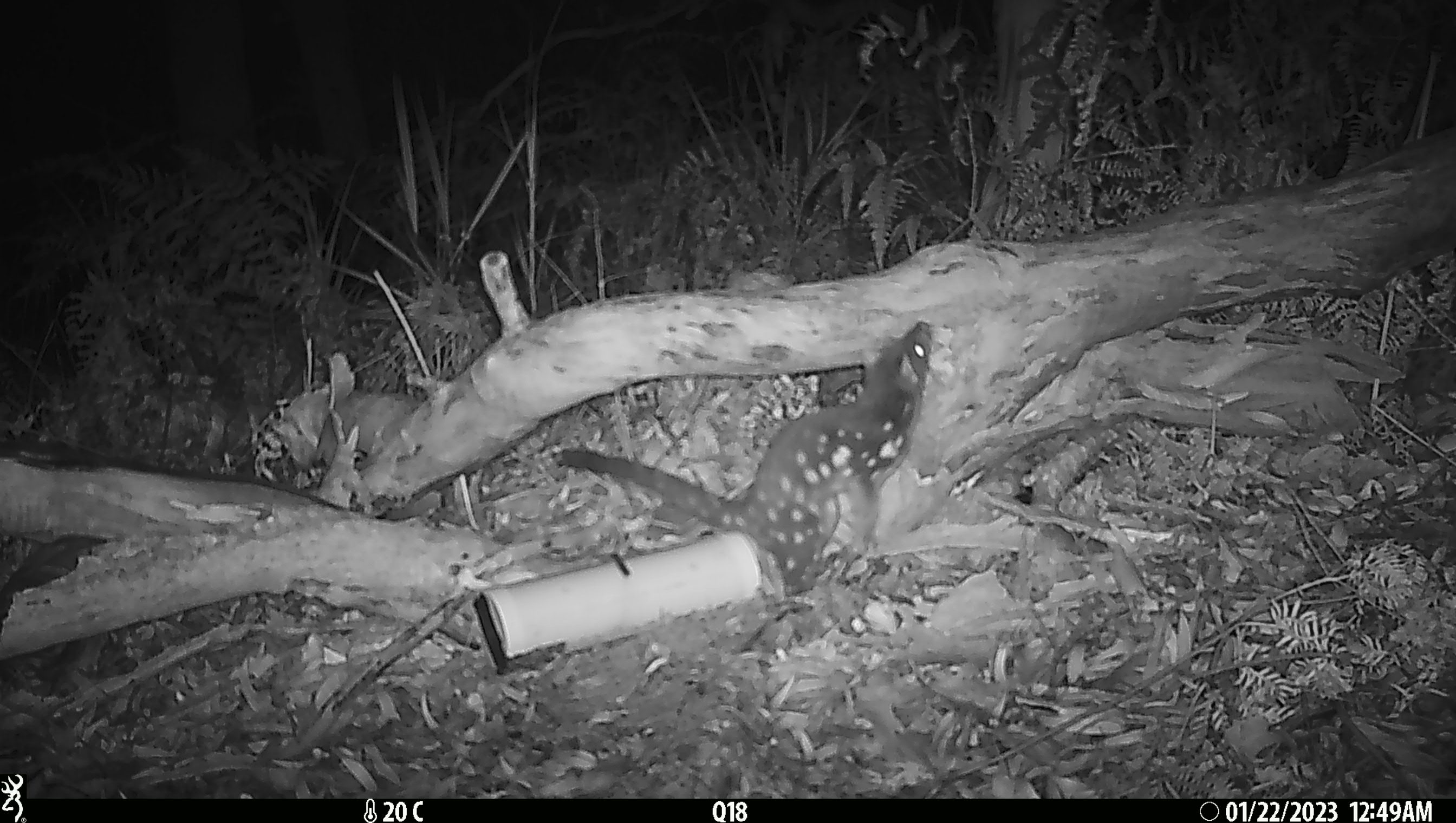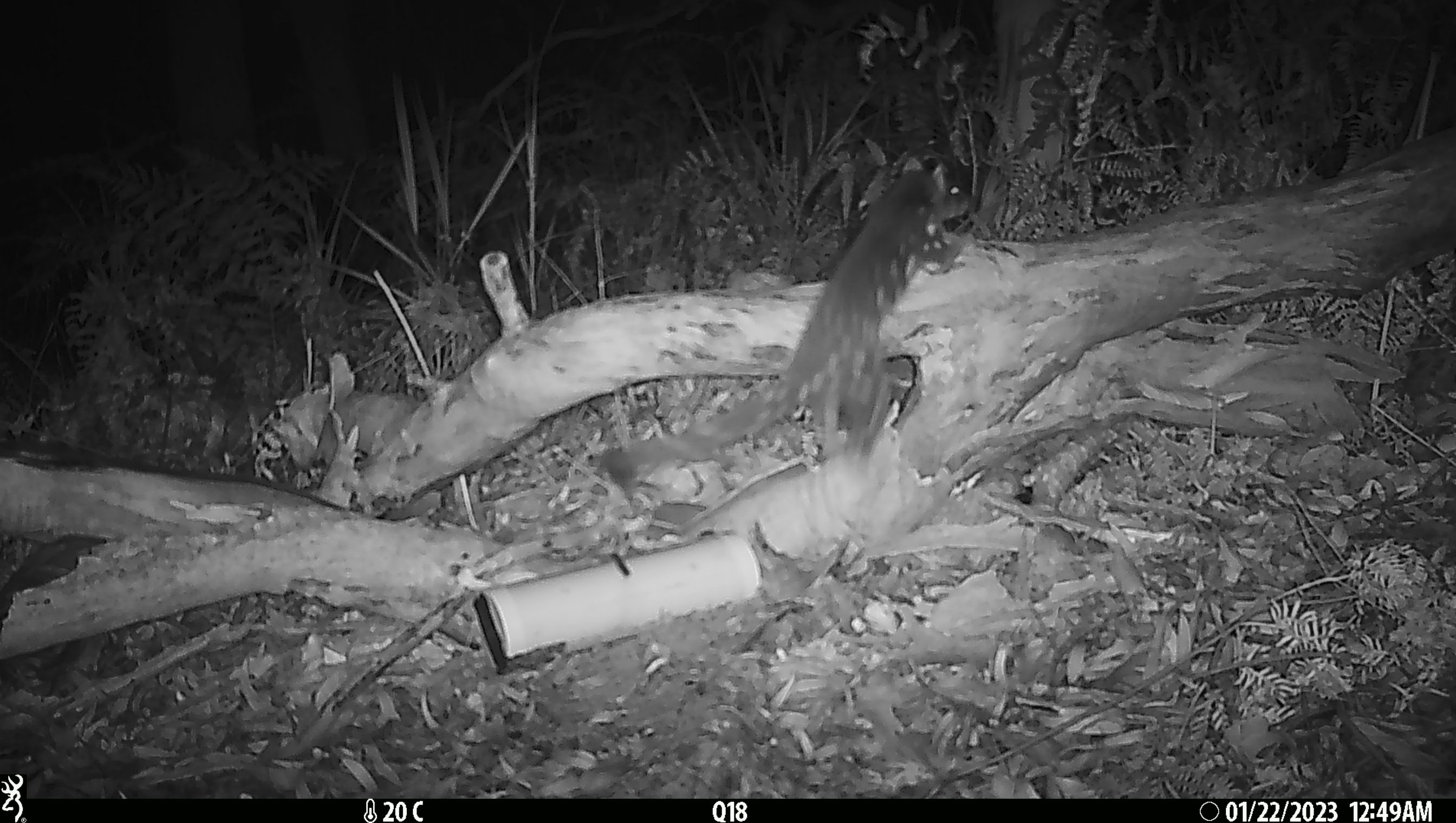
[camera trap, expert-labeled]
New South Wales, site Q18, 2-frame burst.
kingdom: Animalia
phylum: Chordata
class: Mammalia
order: Dasyuromorphia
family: Dasyuridae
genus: Dasyurus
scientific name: Dasyurus maculatus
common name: spotted-tailed quoll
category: quoll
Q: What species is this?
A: Quoll (spotted-tailed quoll) (Dasyurus maculatus).